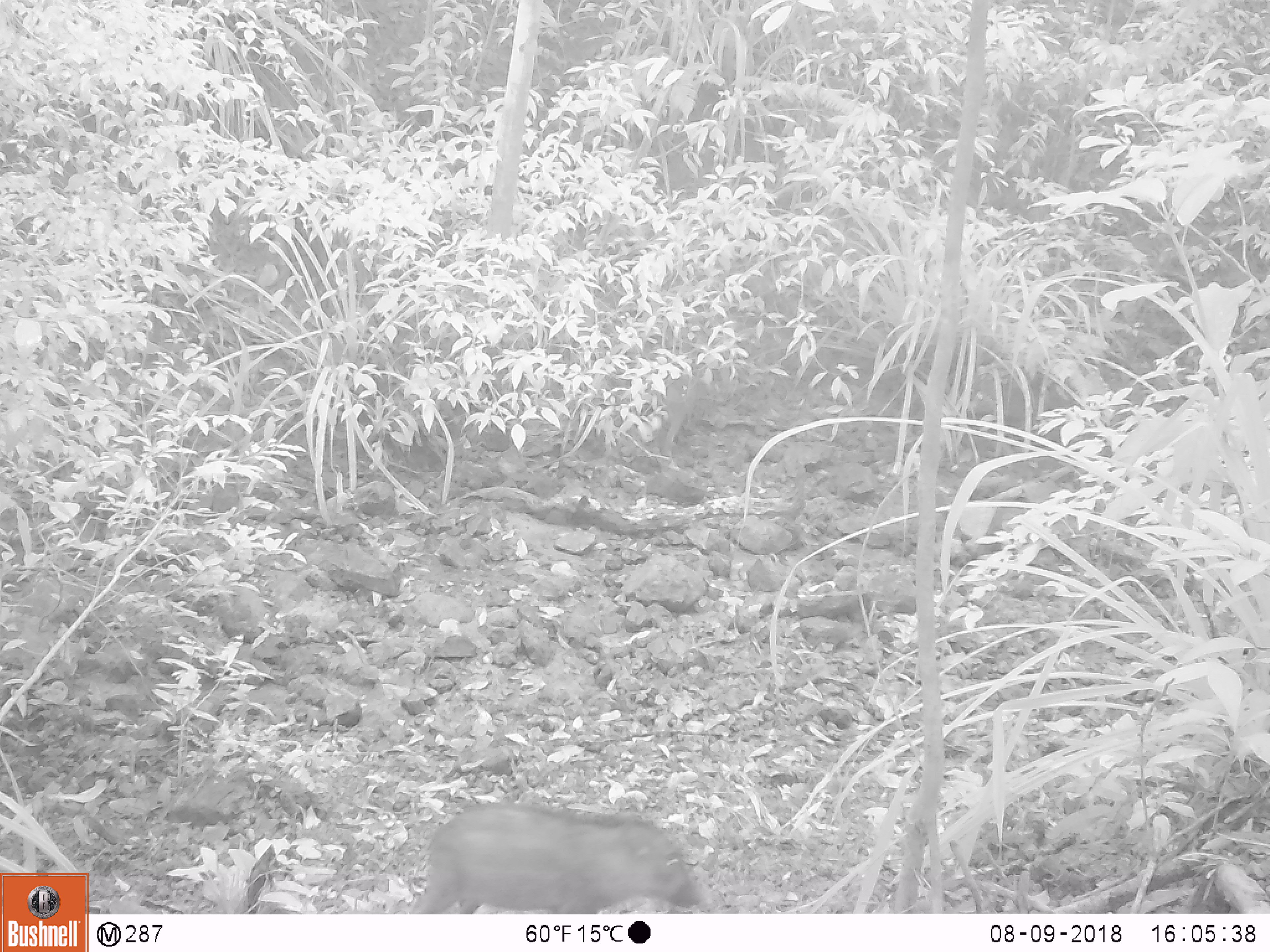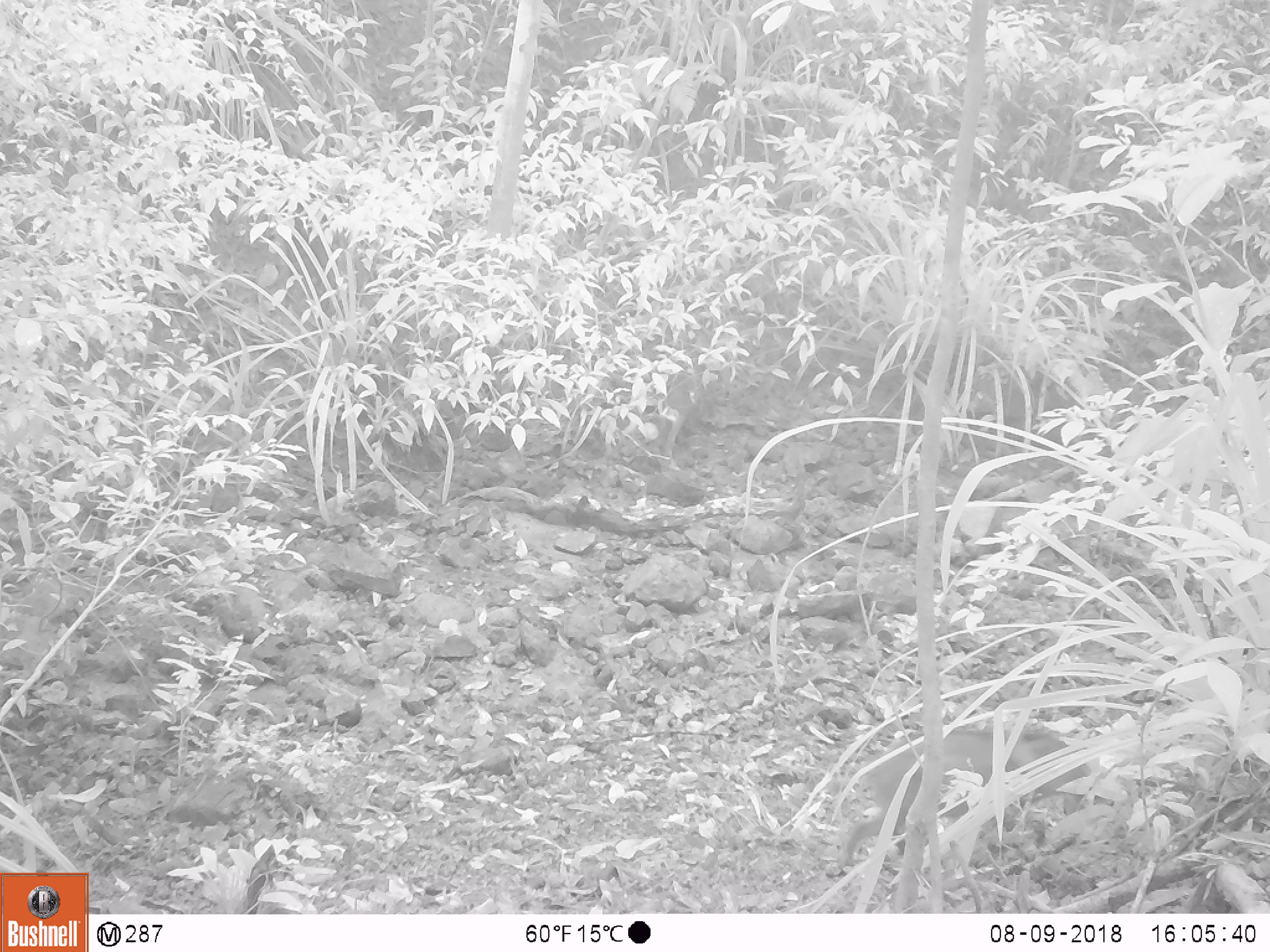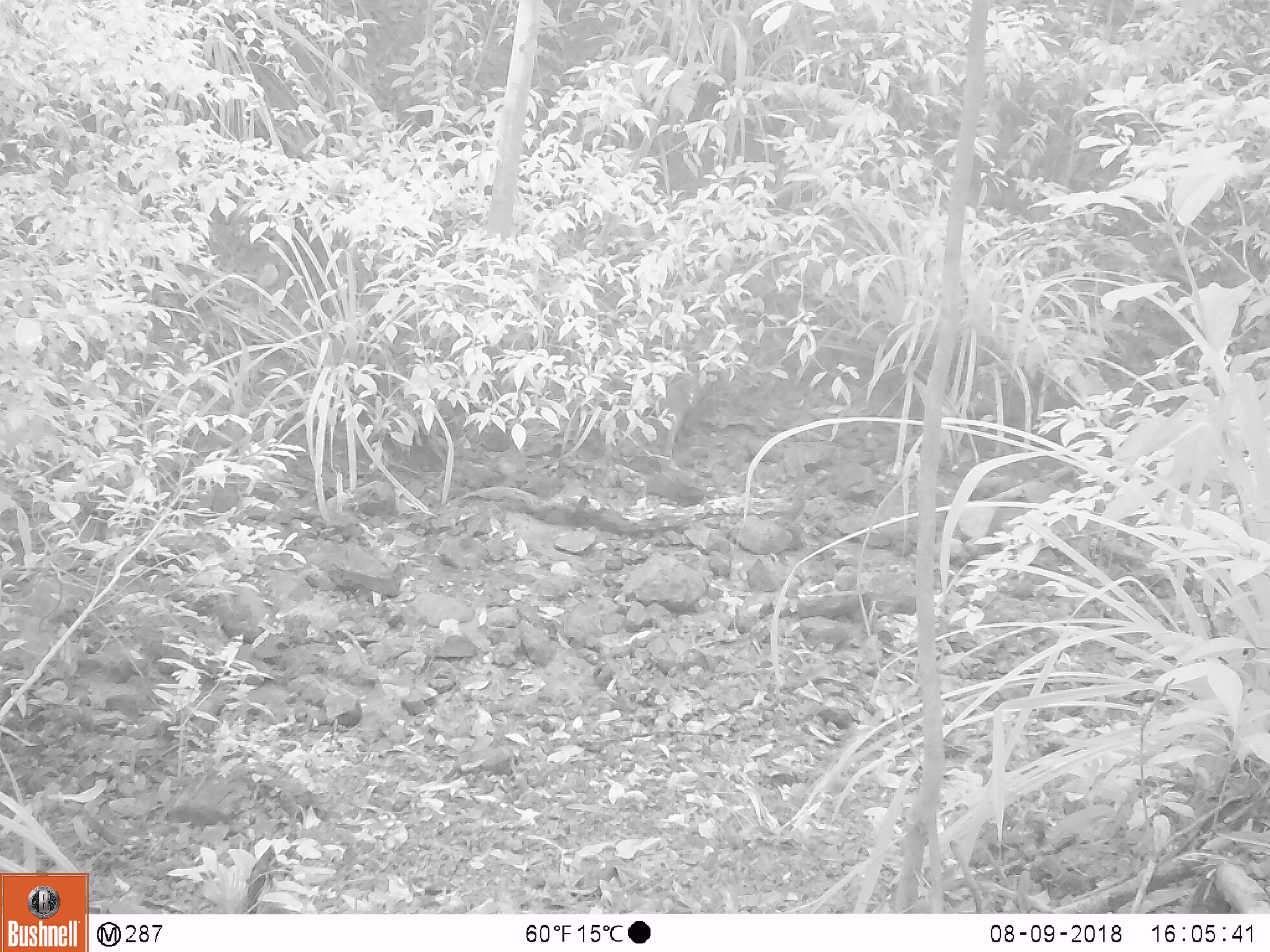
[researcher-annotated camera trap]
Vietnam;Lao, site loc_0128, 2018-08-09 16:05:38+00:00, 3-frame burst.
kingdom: Animalia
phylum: Chordata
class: Mammalia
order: Artiodactyla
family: Suidae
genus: Sus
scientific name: Sus scrofa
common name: eurasian wild pig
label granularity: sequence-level